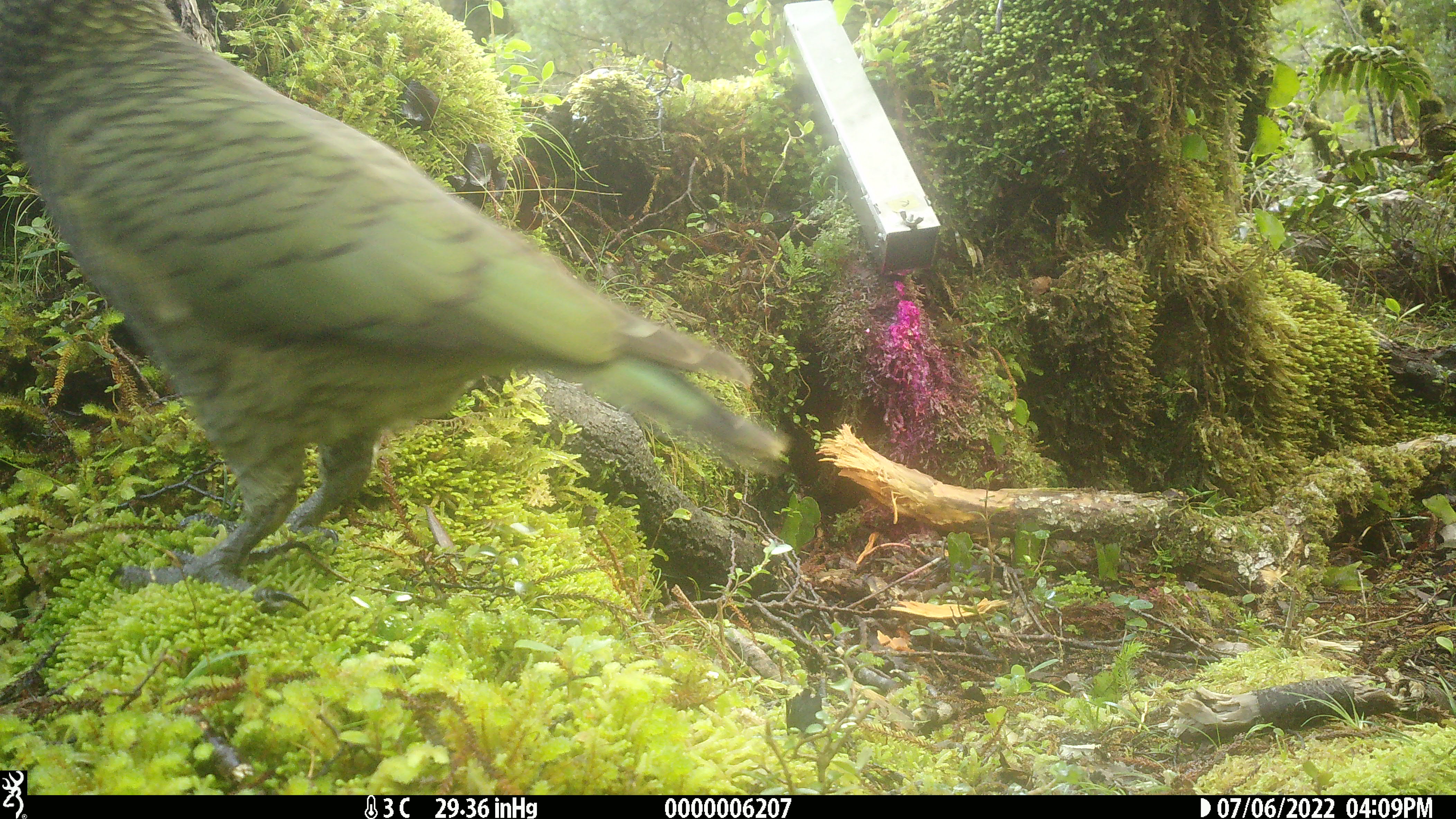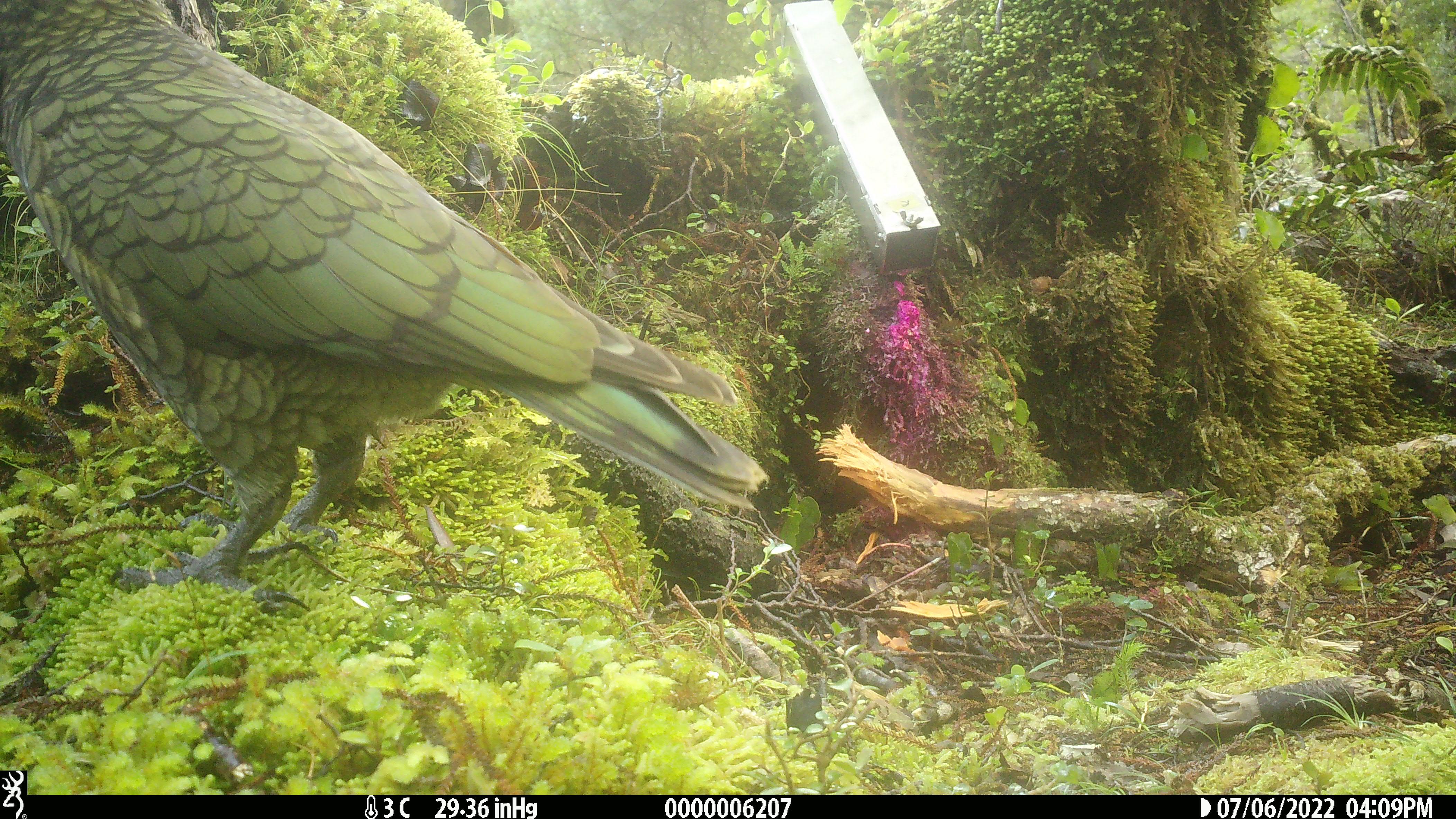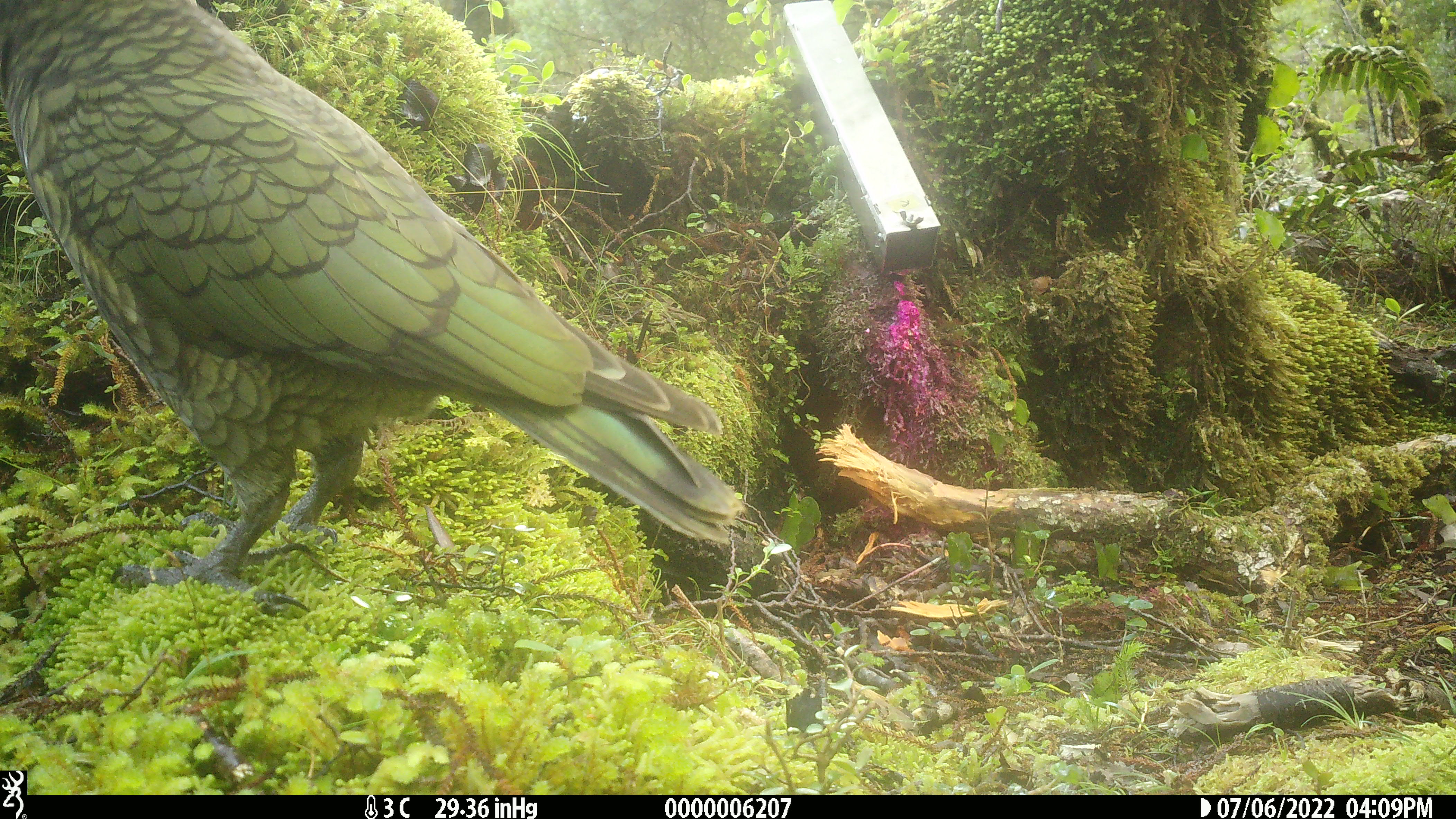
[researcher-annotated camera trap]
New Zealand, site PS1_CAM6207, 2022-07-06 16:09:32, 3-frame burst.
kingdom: Animalia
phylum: Chordata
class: Aves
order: Psittaciformes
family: Strigopidae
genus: Nestor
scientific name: Nestor notabilis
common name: kea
Kea (Nestor notabilis).